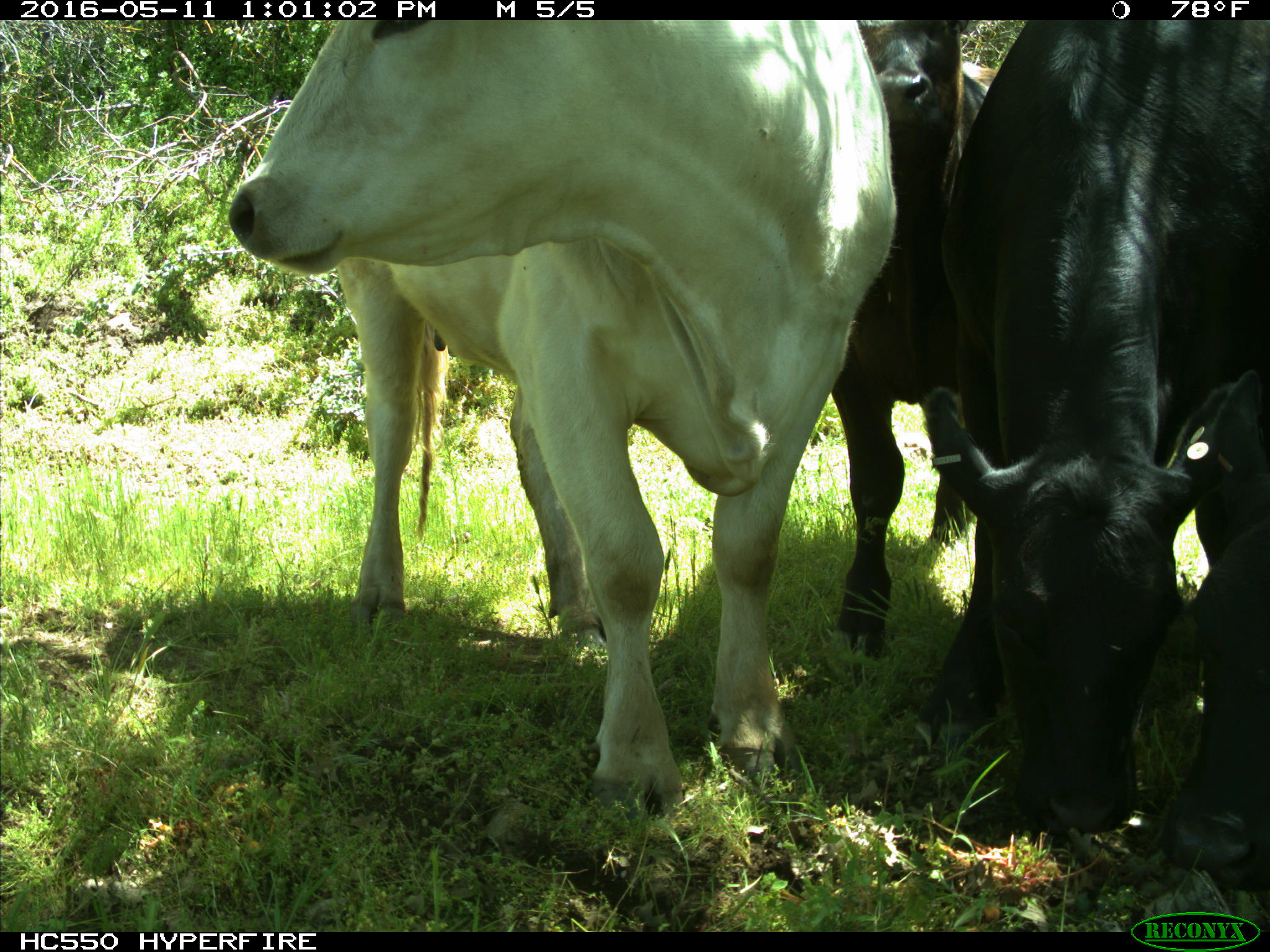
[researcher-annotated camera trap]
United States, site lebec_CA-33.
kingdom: Animalia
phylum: Chordata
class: Mammalia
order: Artiodactyla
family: Bovidae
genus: Bos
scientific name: Bos taurus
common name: domestic cow